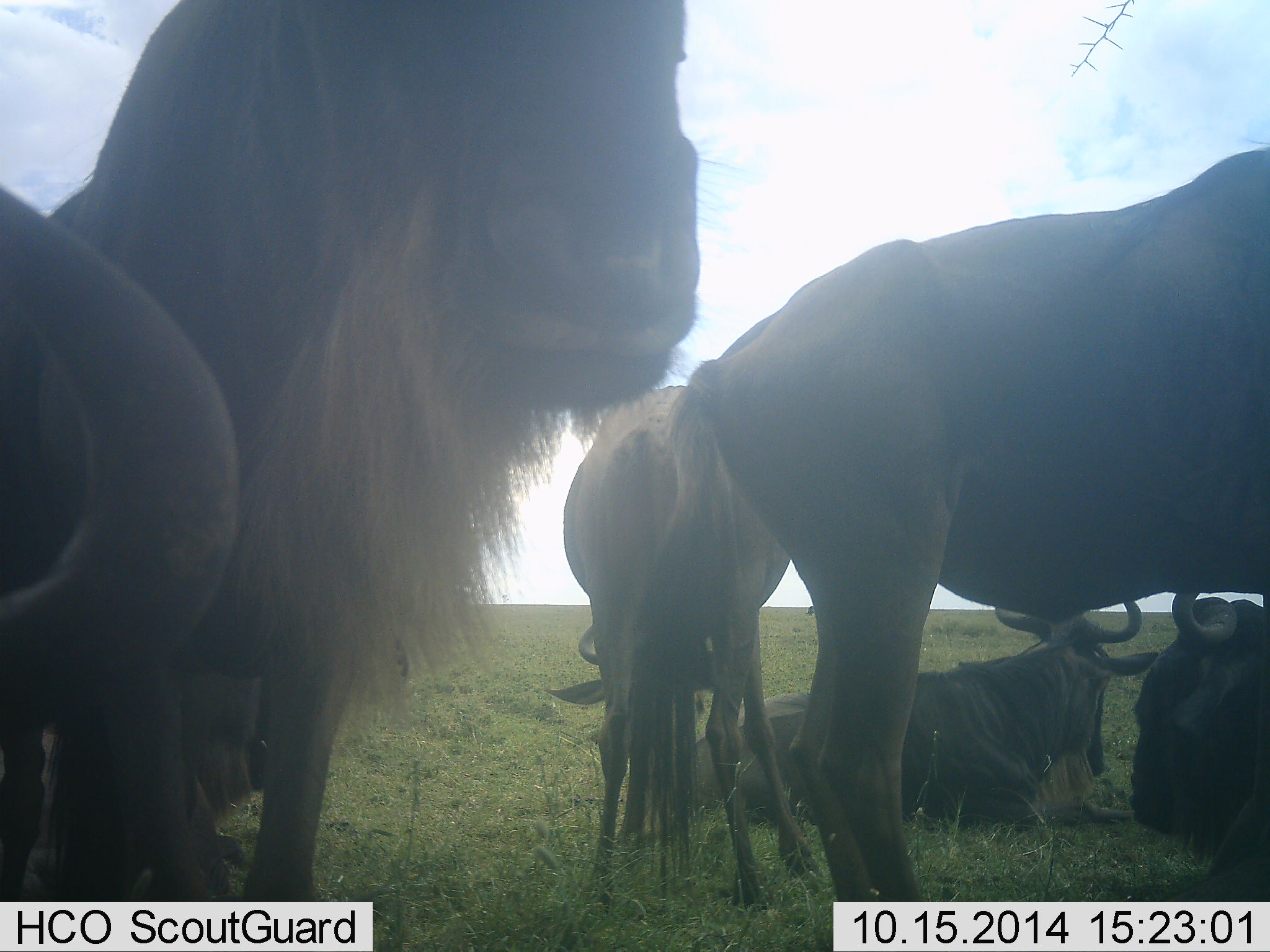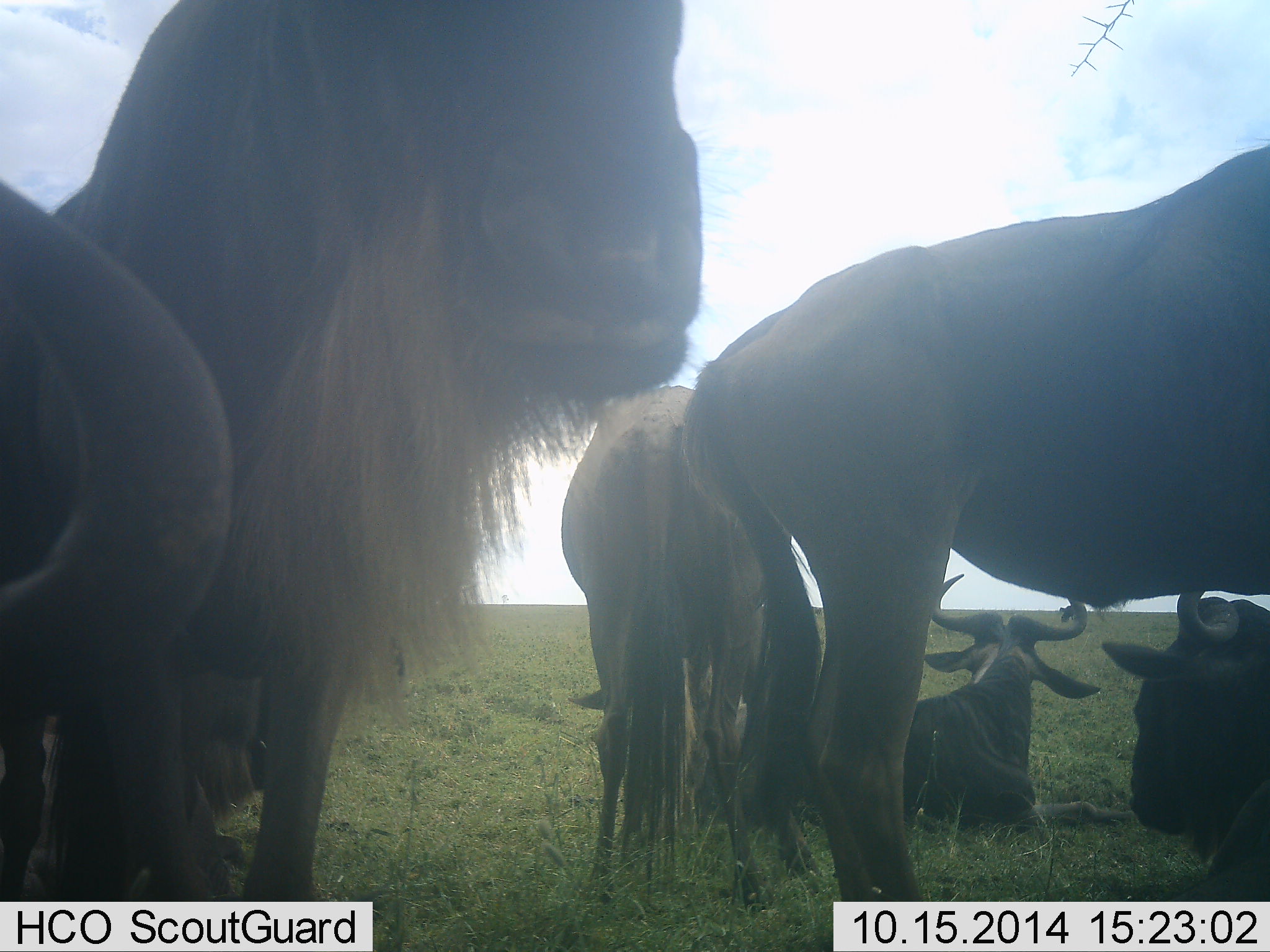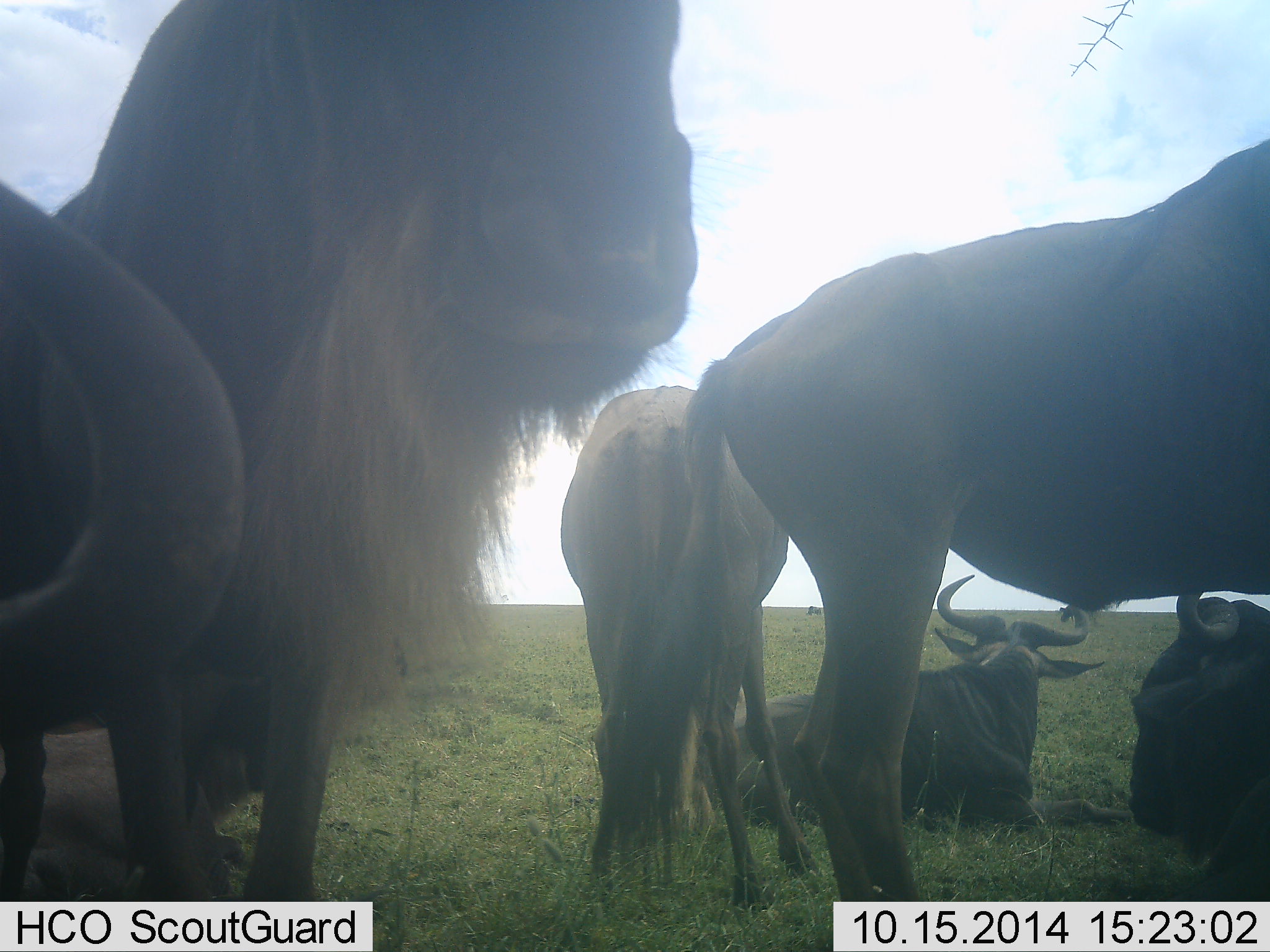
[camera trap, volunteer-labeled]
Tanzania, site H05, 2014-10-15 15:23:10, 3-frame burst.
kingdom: Animalia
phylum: Chordata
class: Mammalia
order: Artiodactyla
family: Bovidae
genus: Connochaetes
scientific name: Connochaetes taurinus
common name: blue wildebeest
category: wildebeest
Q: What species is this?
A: Wildebeest (blue wildebeest) (Connochaetes taurinus).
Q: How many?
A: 6.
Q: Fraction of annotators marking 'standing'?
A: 100%.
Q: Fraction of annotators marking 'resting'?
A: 90%.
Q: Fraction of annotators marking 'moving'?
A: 10%.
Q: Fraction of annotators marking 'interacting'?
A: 20%.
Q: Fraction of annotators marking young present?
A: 0%.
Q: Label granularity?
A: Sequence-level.